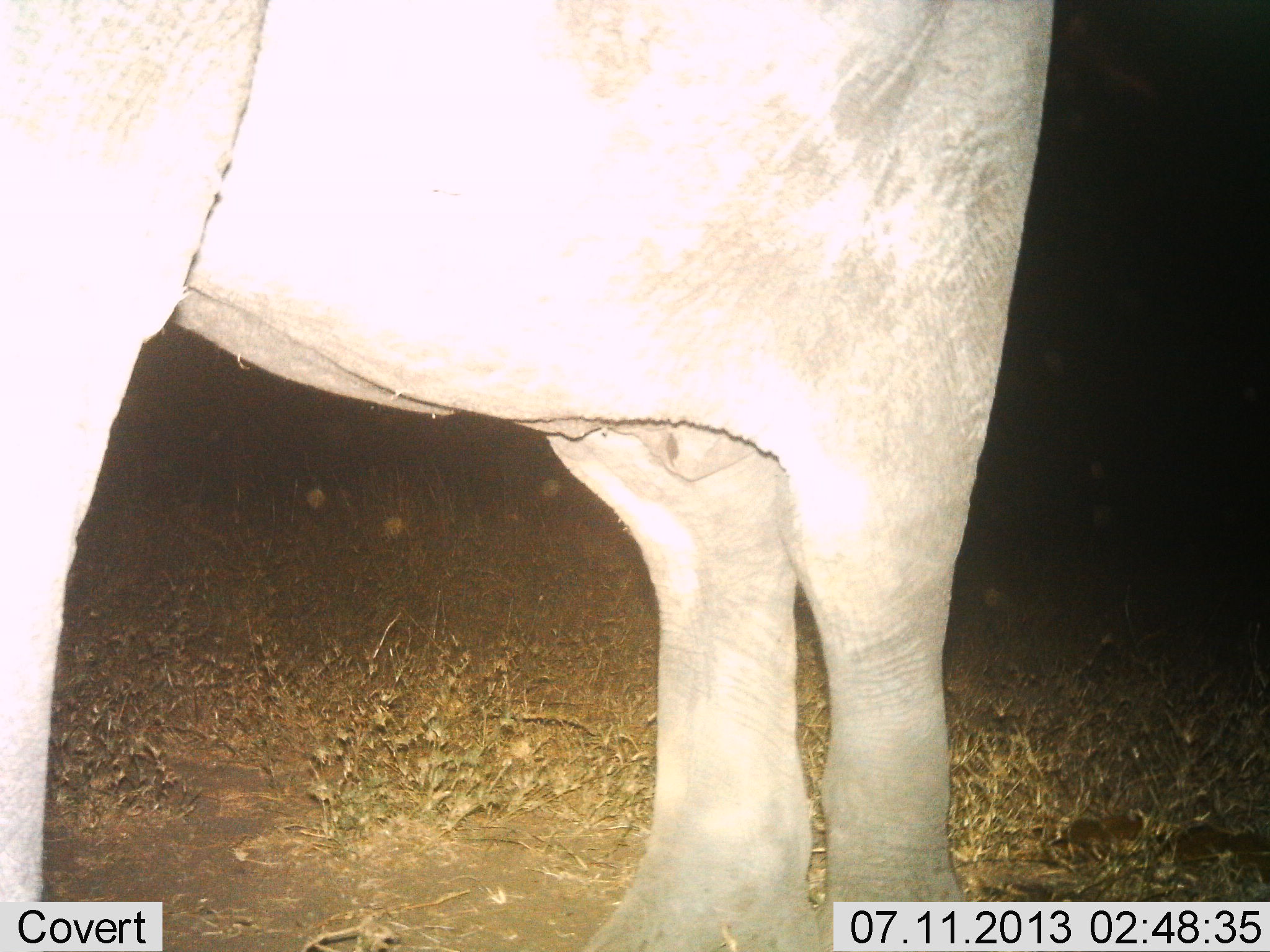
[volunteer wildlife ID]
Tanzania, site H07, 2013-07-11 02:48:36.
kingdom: Animalia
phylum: Chordata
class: Mammalia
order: Proboscidea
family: Elephantidae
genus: Loxodonta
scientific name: Loxodonta africana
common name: african bush elephant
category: elephant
Elephant (african bush elephant) (Loxodonta africana), count 1. Behavior (volunteer vote fractions): standing 100%, resting 4%, moving 0%, interacting 0%. Young present (vote fraction): 0%. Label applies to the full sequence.